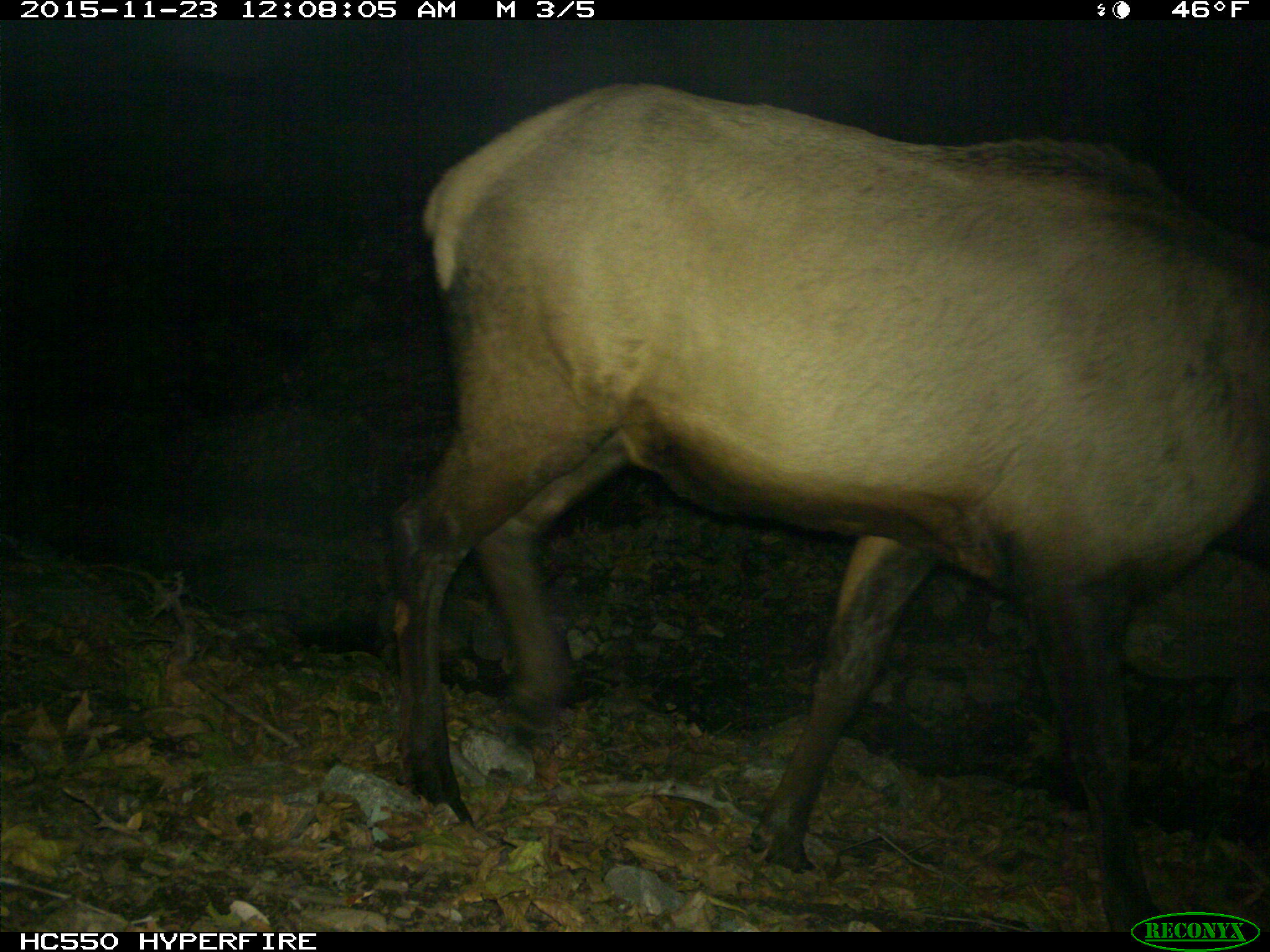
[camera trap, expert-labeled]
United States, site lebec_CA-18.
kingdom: Animalia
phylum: Chordata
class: Mammalia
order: Artiodactyla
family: Cervidae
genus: Cervus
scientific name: Cervus canadensis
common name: elk